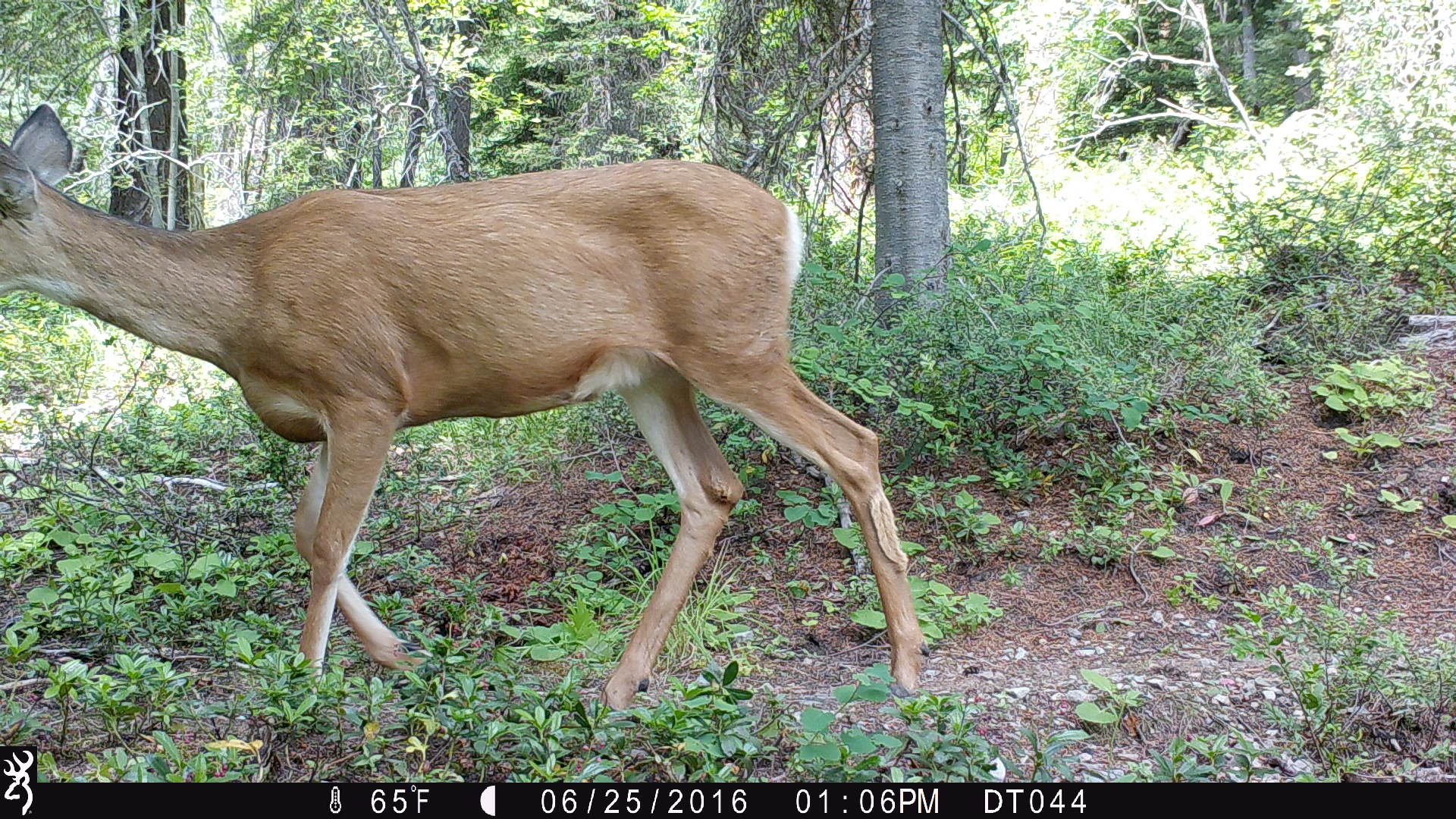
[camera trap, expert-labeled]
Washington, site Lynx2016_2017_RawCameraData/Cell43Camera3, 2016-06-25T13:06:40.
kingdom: Animalia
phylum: Chordata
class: Mammalia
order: Artiodactyla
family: Cervidae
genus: Odocoileus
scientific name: Odocoileus hemionus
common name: mule deer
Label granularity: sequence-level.